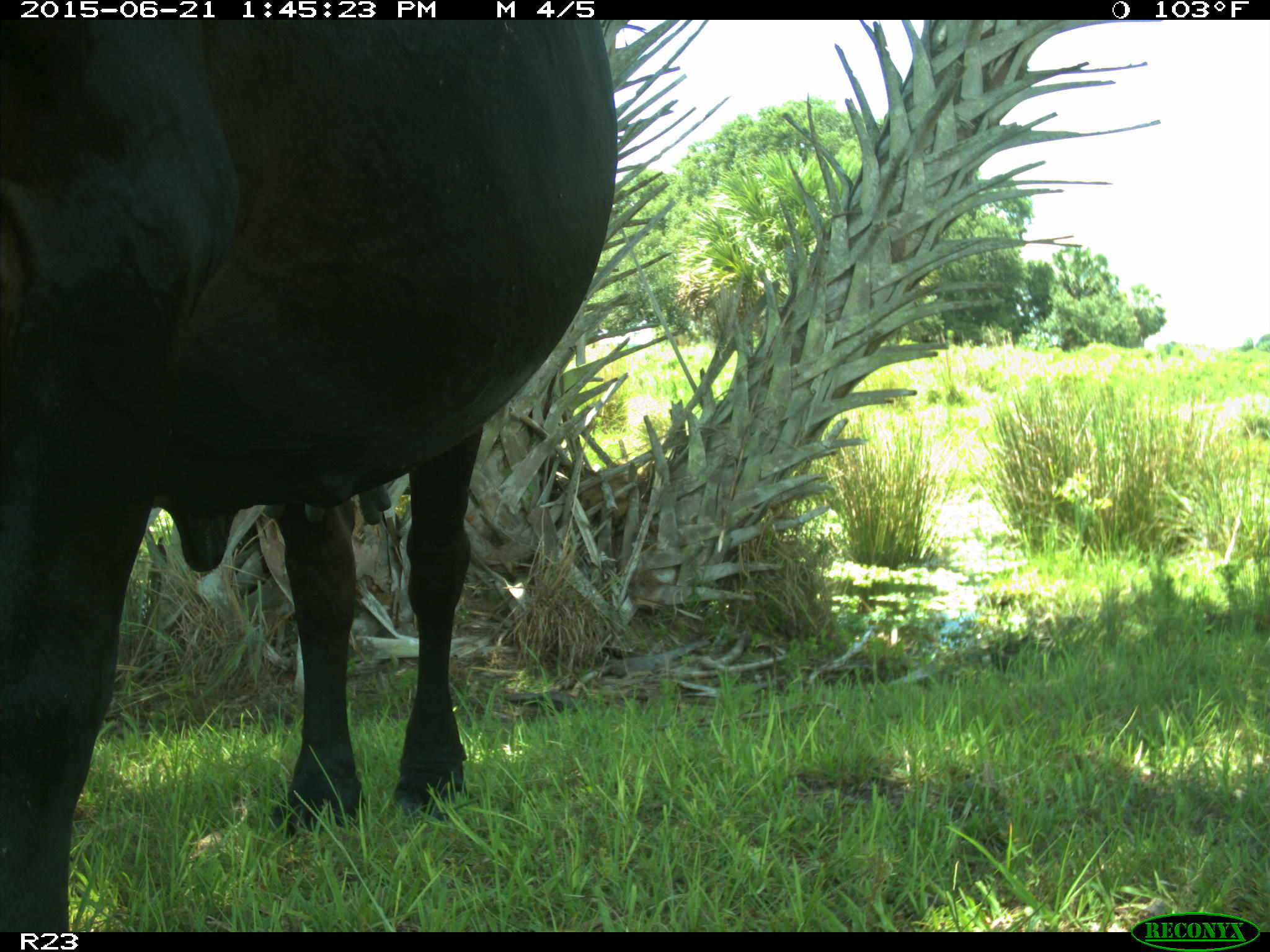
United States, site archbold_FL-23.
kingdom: Animalia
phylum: Chordata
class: Mammalia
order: Artiodactyla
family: Bovidae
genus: Bos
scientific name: Bos taurus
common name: domestic cow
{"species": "Bos taurus (domestic cow)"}